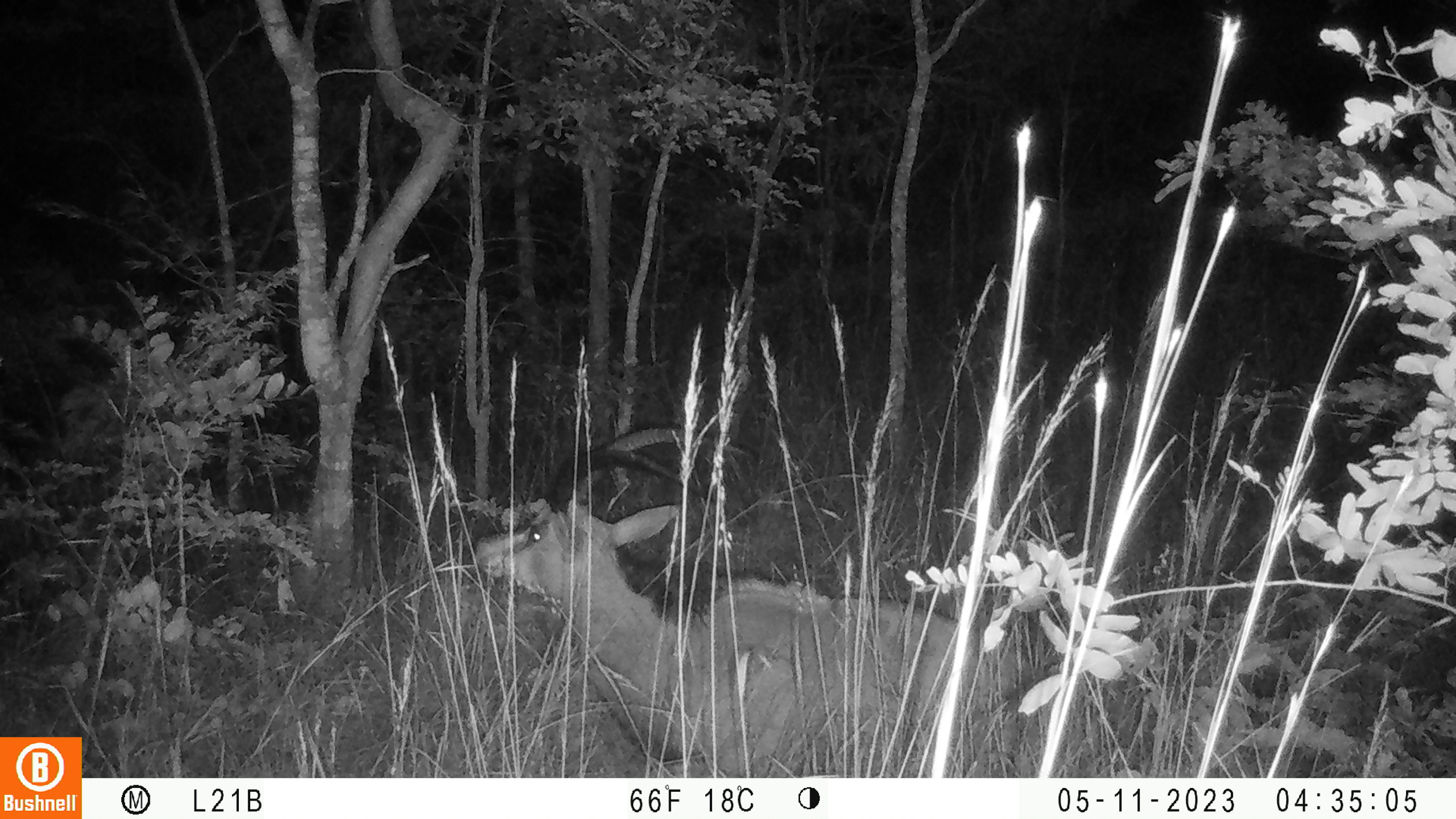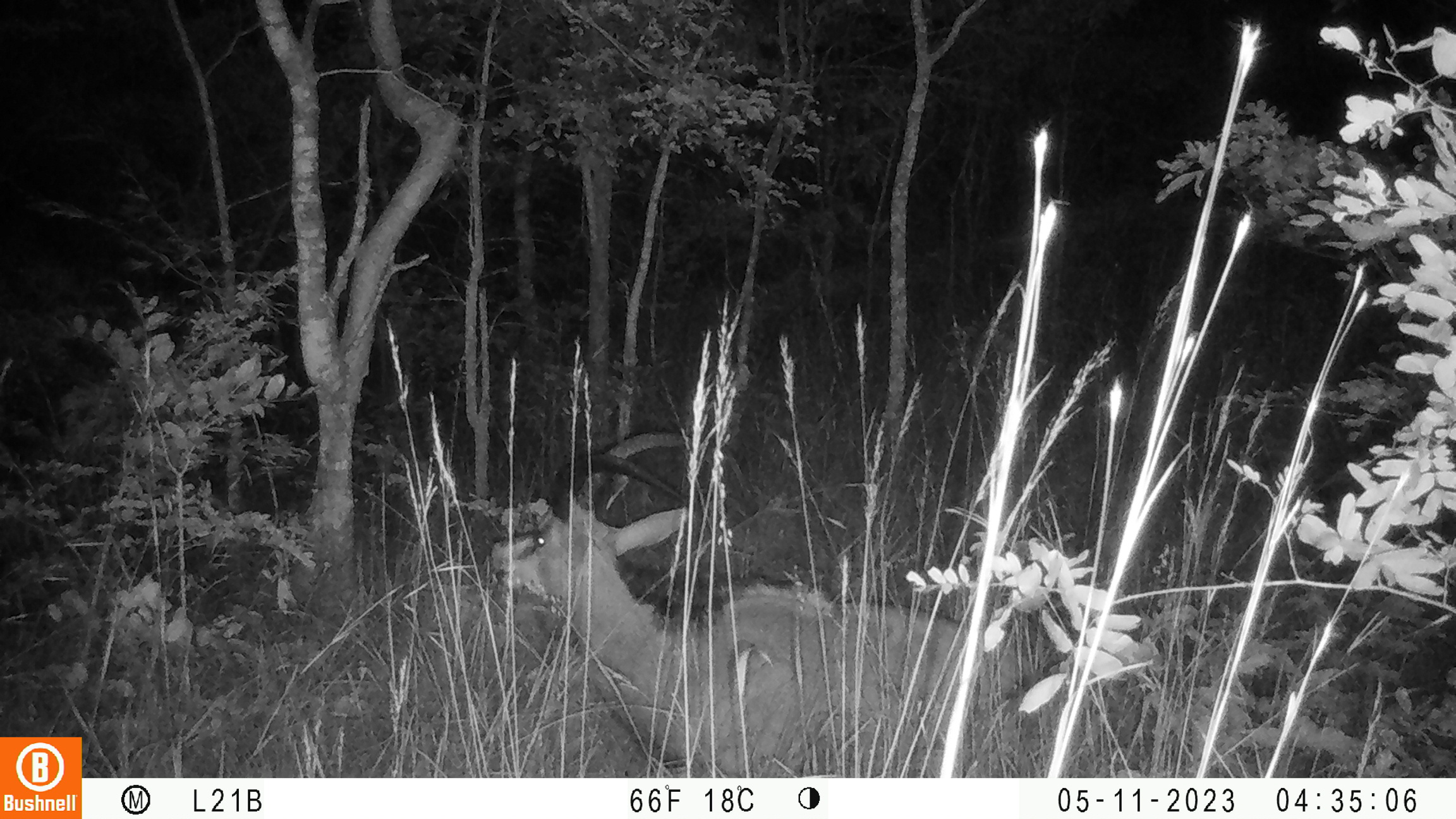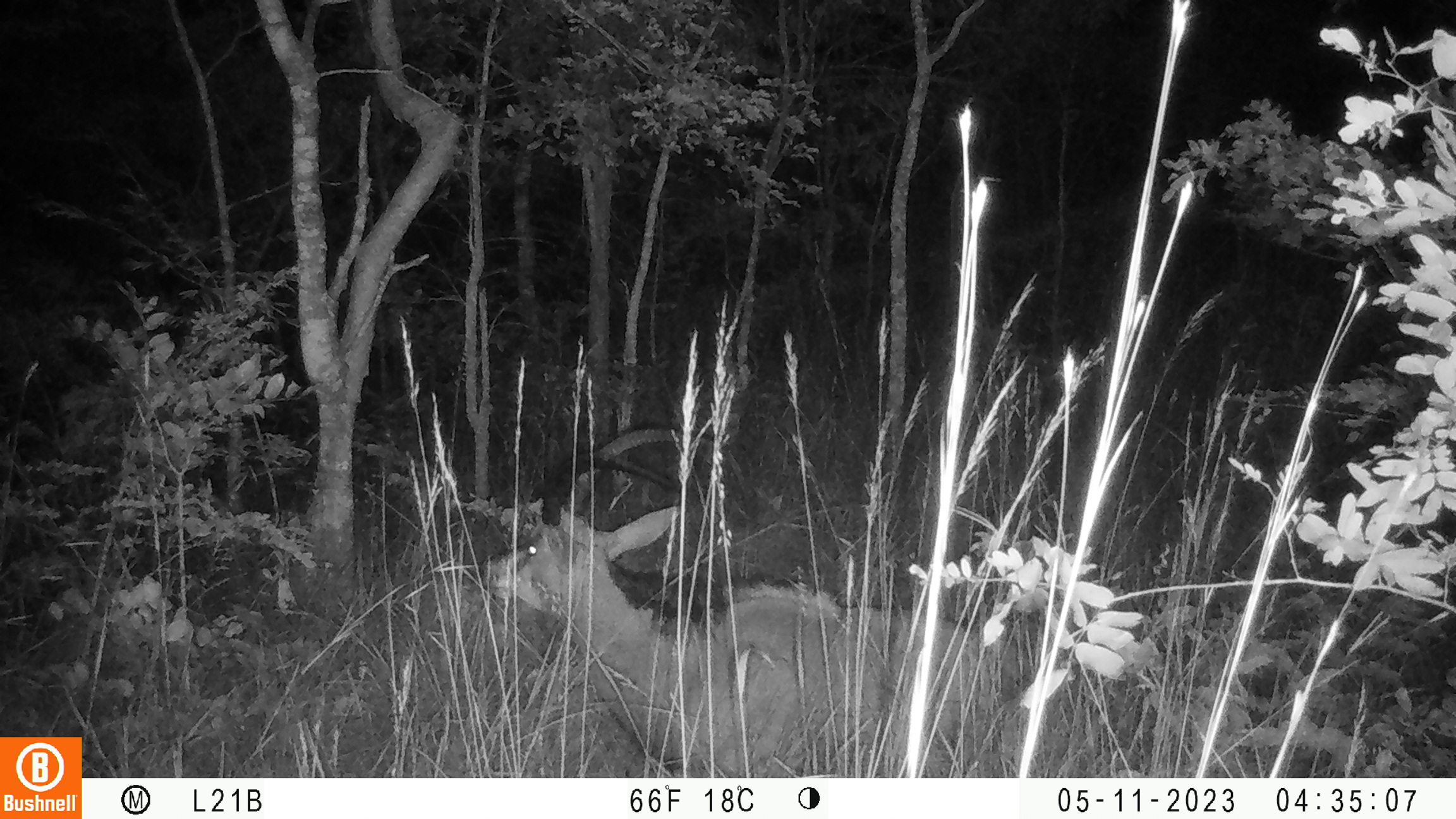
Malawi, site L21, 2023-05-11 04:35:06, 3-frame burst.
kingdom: Animalia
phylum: Chordata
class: Mammalia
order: Artiodactyla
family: Bovidae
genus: Hippotragus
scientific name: Hippotragus niger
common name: sable antelope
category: sable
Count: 1.